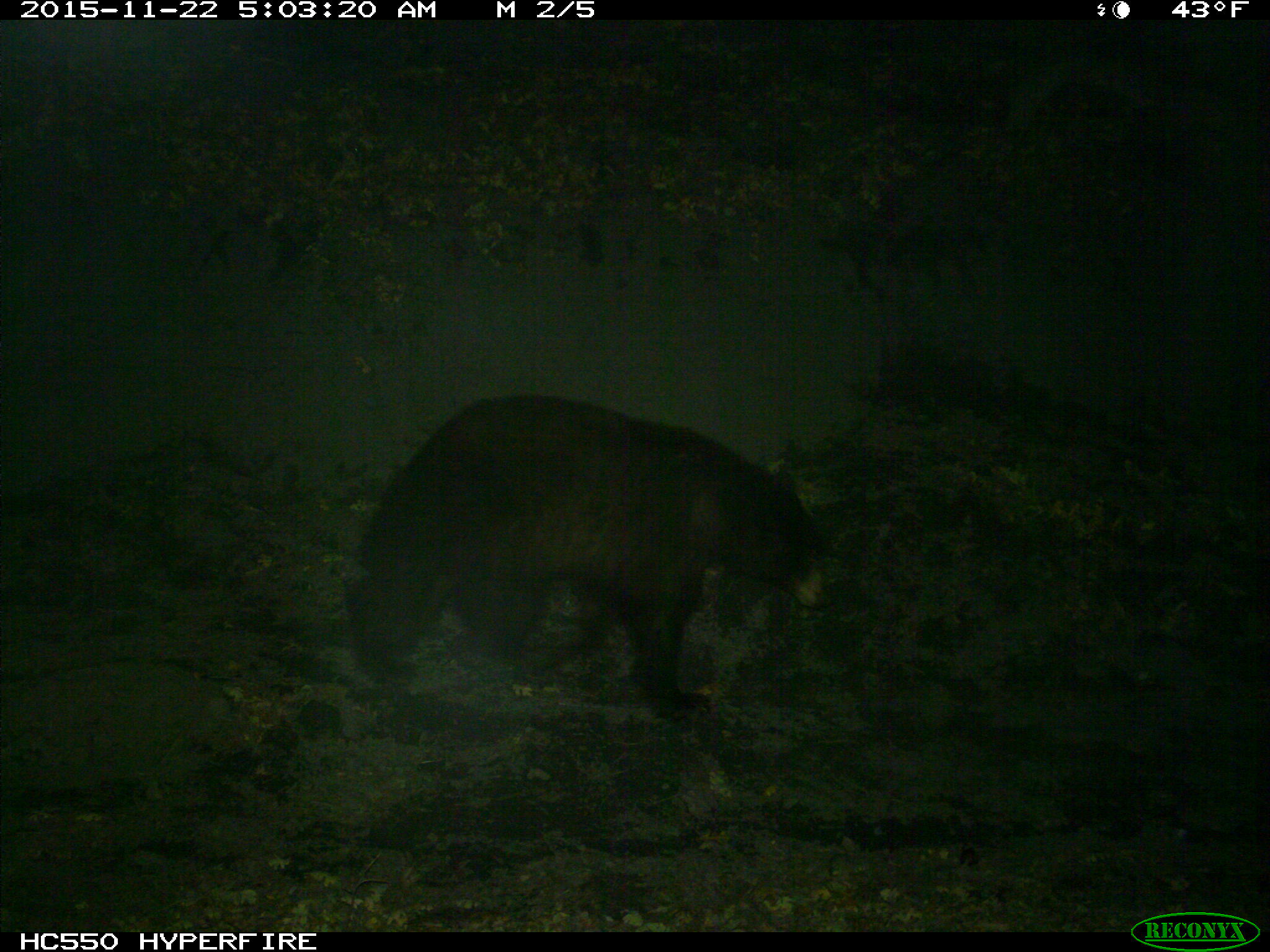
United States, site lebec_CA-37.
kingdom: Animalia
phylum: Chordata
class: Mammalia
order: Carnivora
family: Ursidae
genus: Ursus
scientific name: Ursus americanus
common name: american black bear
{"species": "Ursus americanus (american black bear)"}